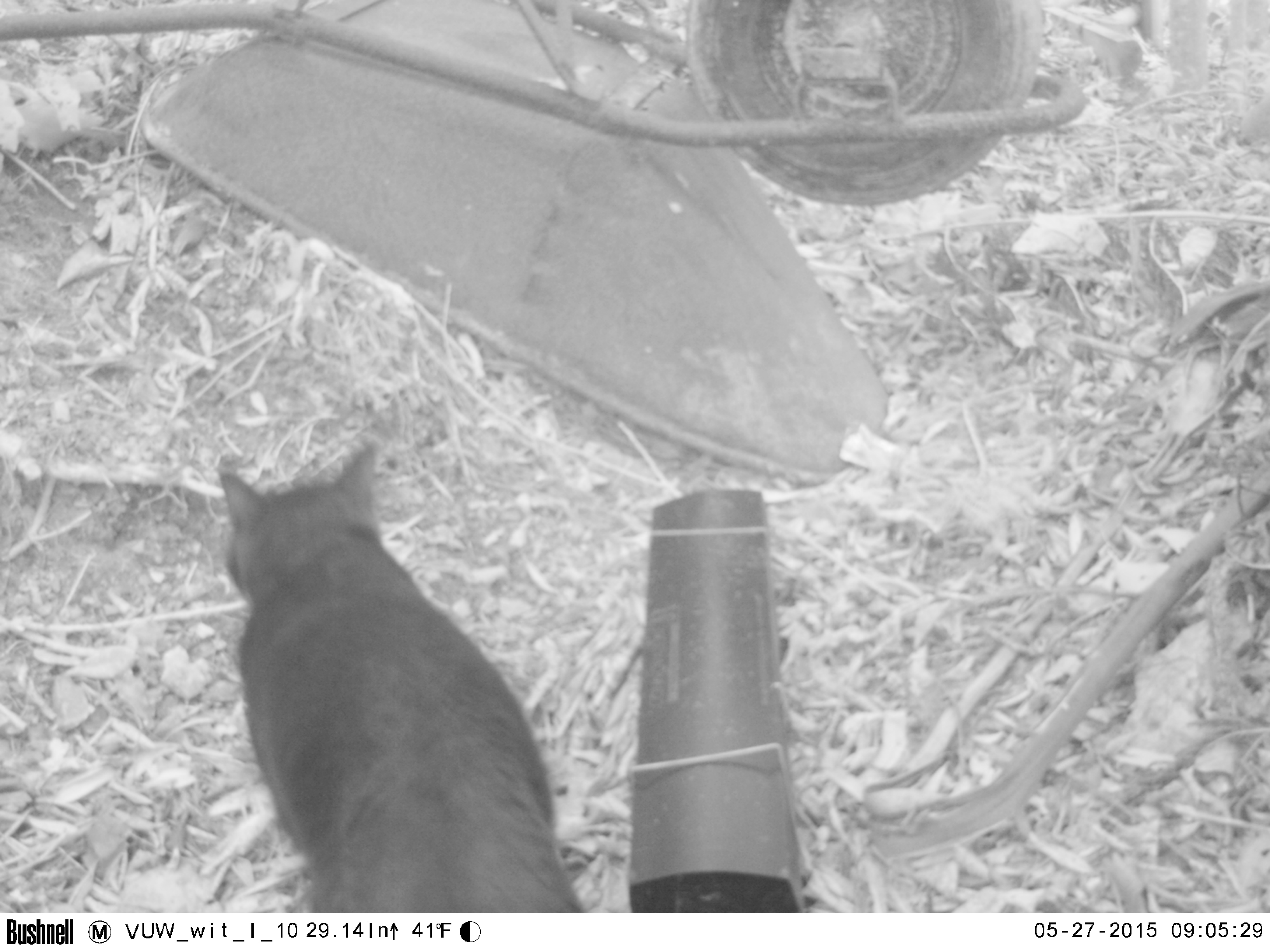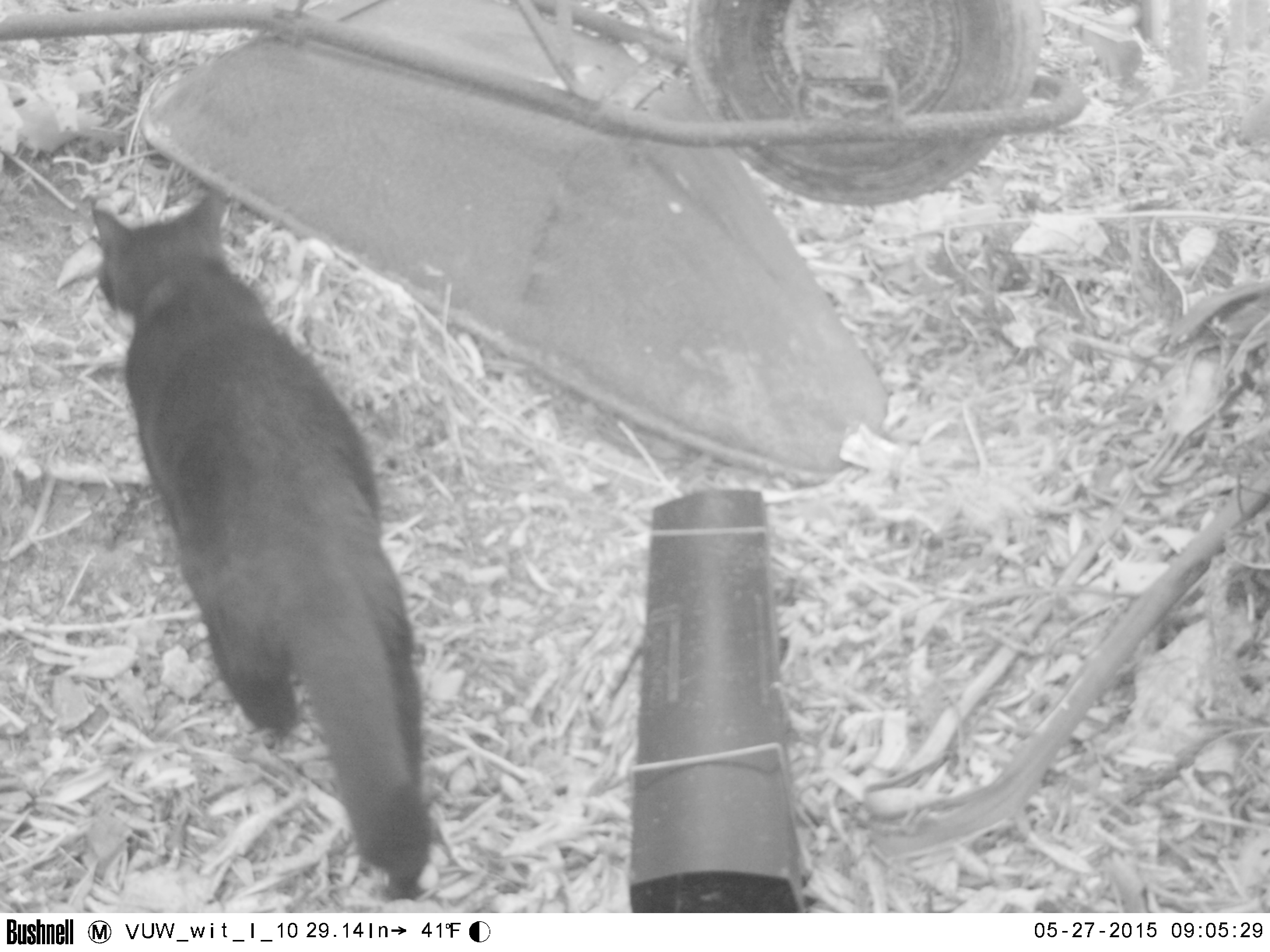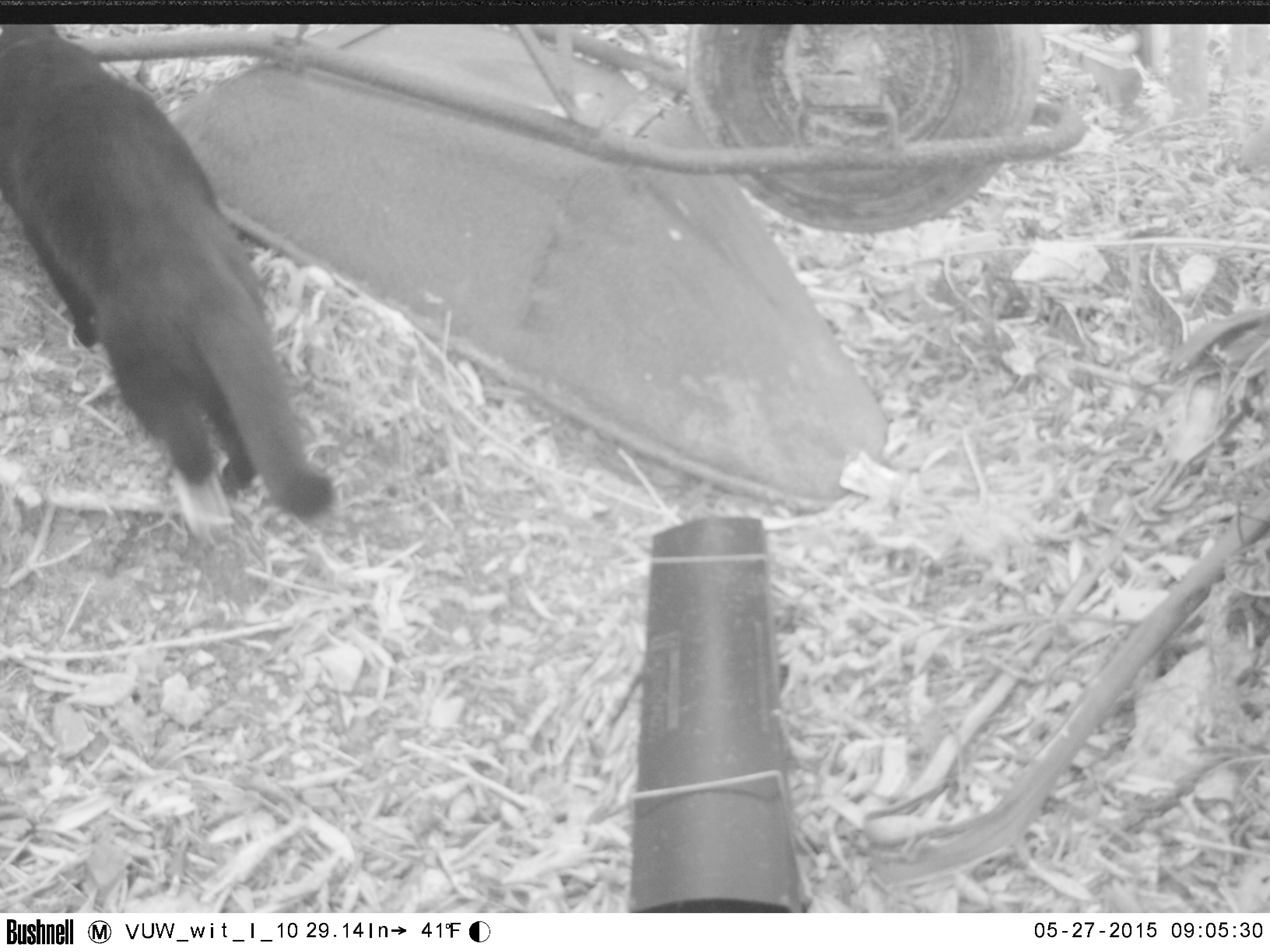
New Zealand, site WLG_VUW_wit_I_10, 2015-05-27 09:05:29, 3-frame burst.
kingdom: Animalia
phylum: Chordata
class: Mammalia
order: Carnivora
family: Felidae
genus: Felis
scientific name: Felis catus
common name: domestic cat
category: cat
Cat (domestic cat) (Felis catus).